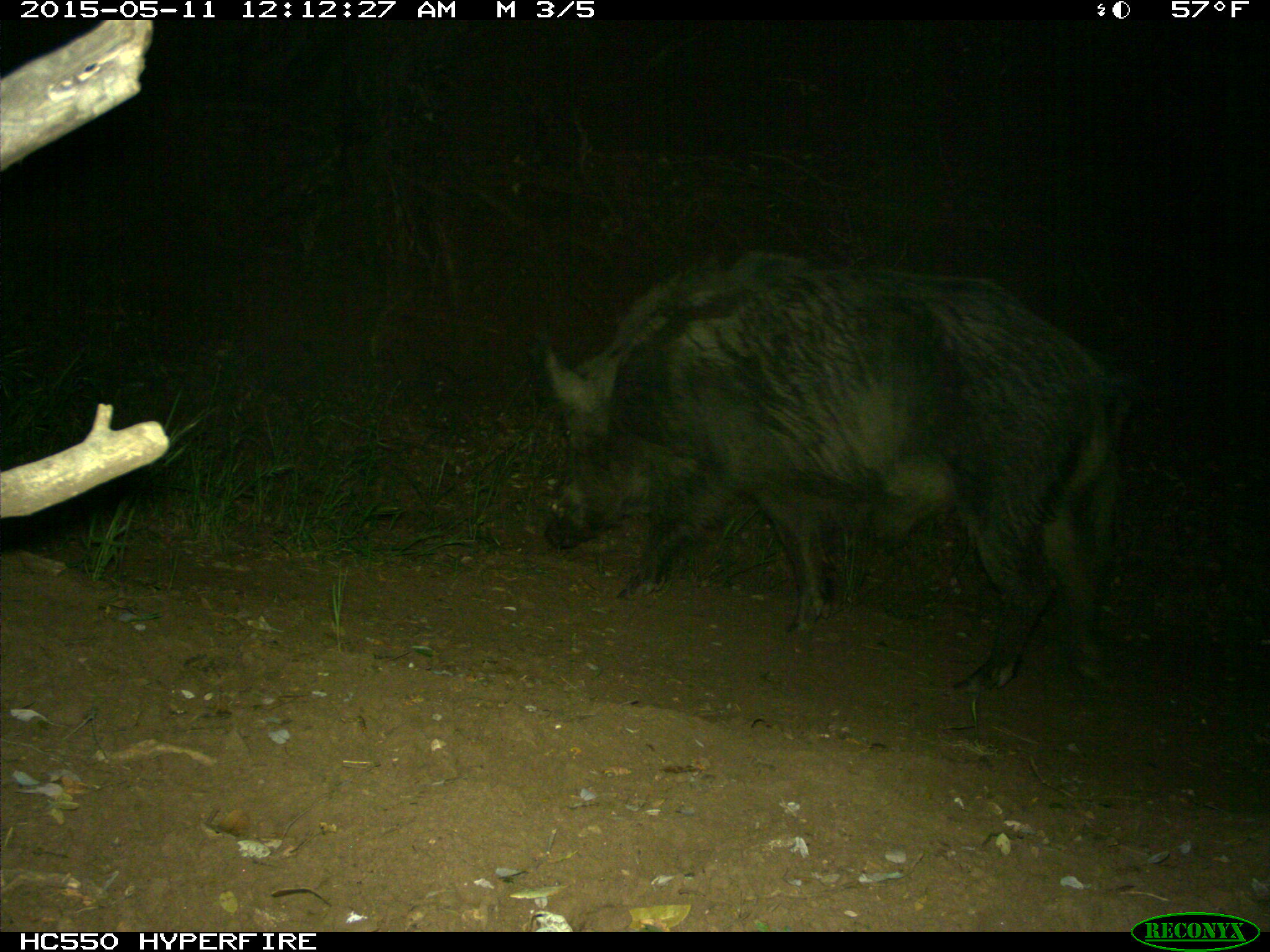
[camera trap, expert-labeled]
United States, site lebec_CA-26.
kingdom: Animalia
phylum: Chordata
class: Mammalia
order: Artiodactyla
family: Suidae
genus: Sus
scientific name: Sus scrofa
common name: wild boar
Sus scrofa (wild boar).